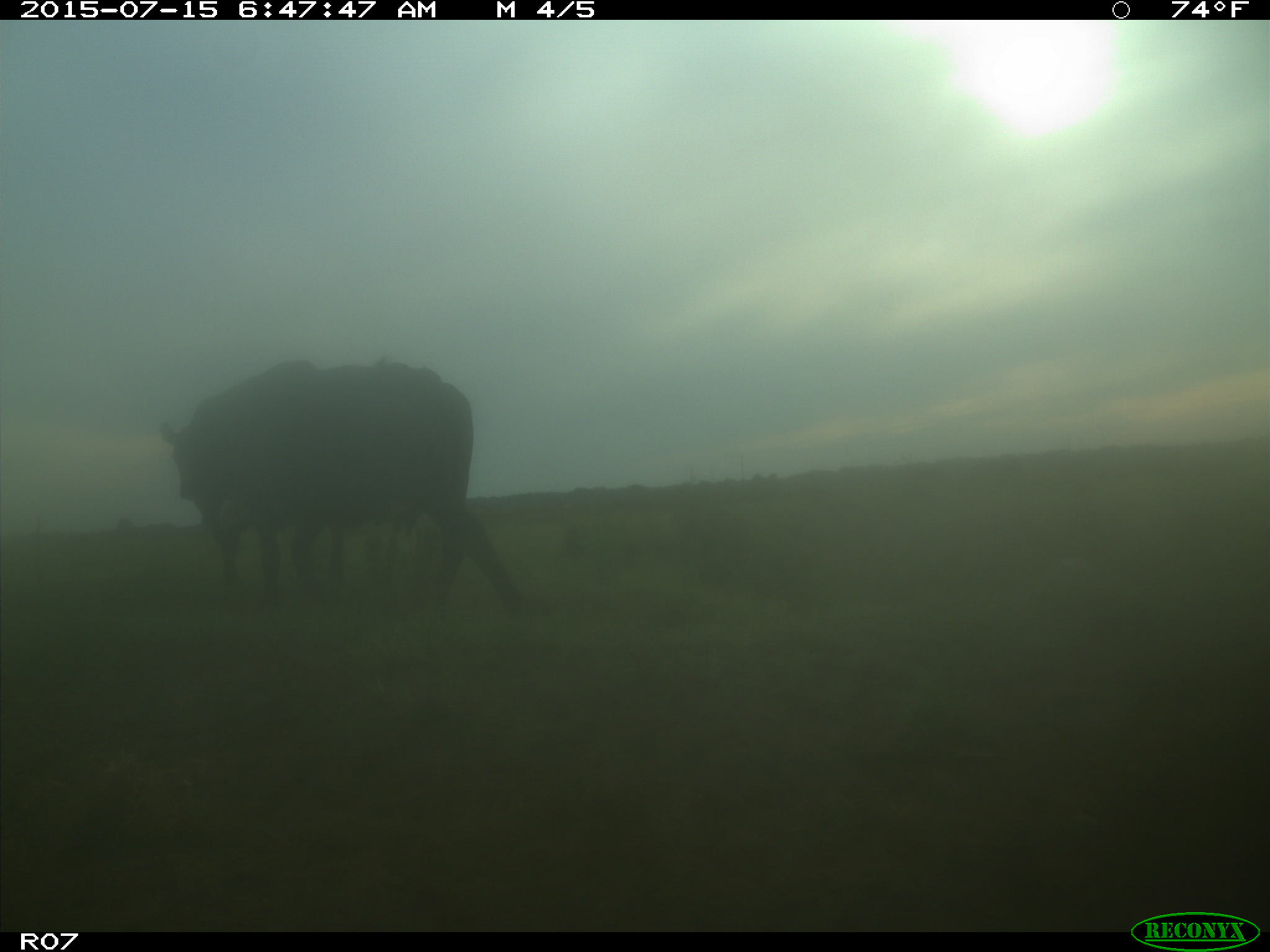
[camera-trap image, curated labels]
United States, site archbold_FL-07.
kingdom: Animalia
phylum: Chordata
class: Mammalia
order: Artiodactyla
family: Bovidae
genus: Bos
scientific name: Bos taurus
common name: domestic cow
Bos taurus (domestic cow).